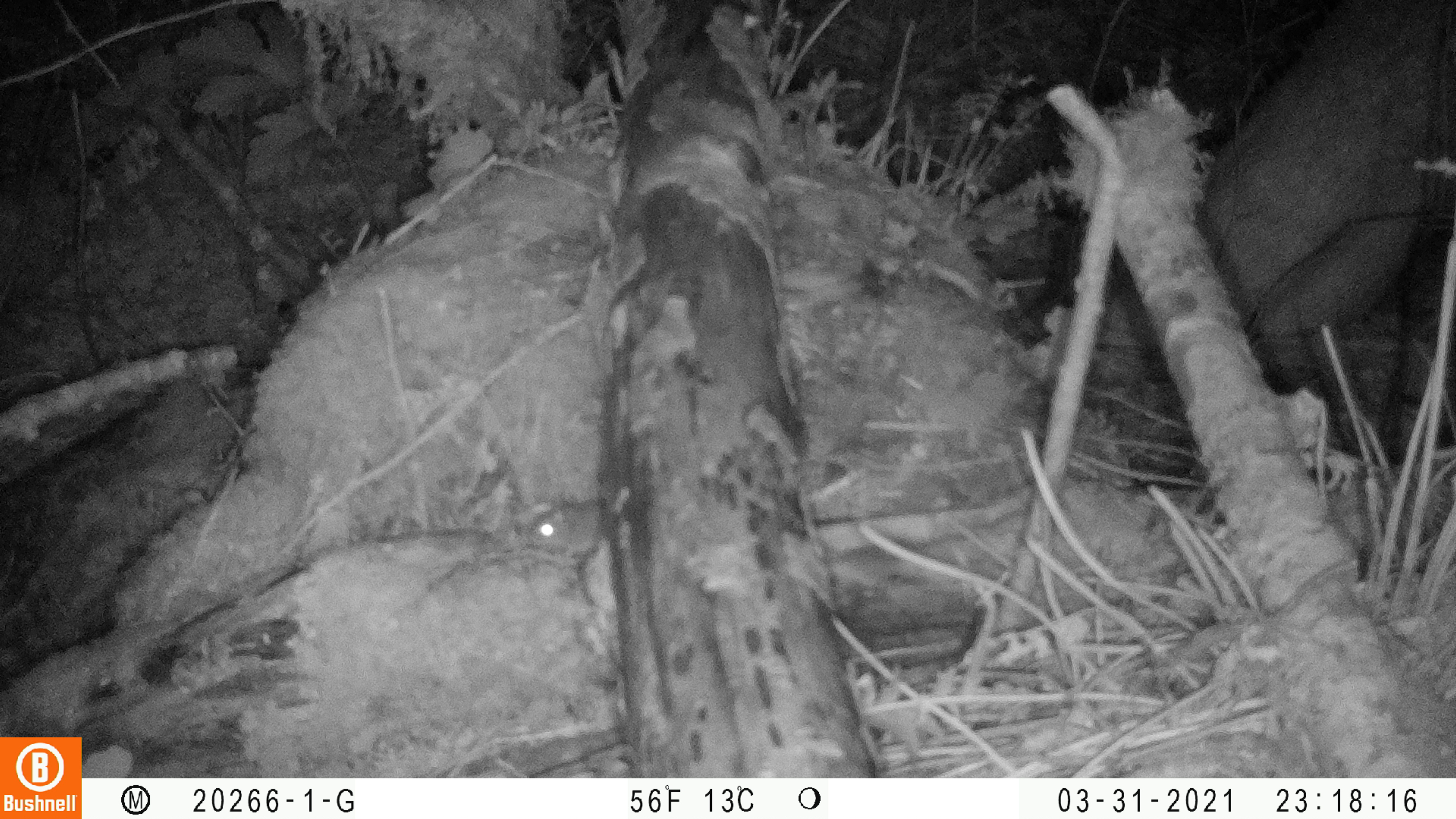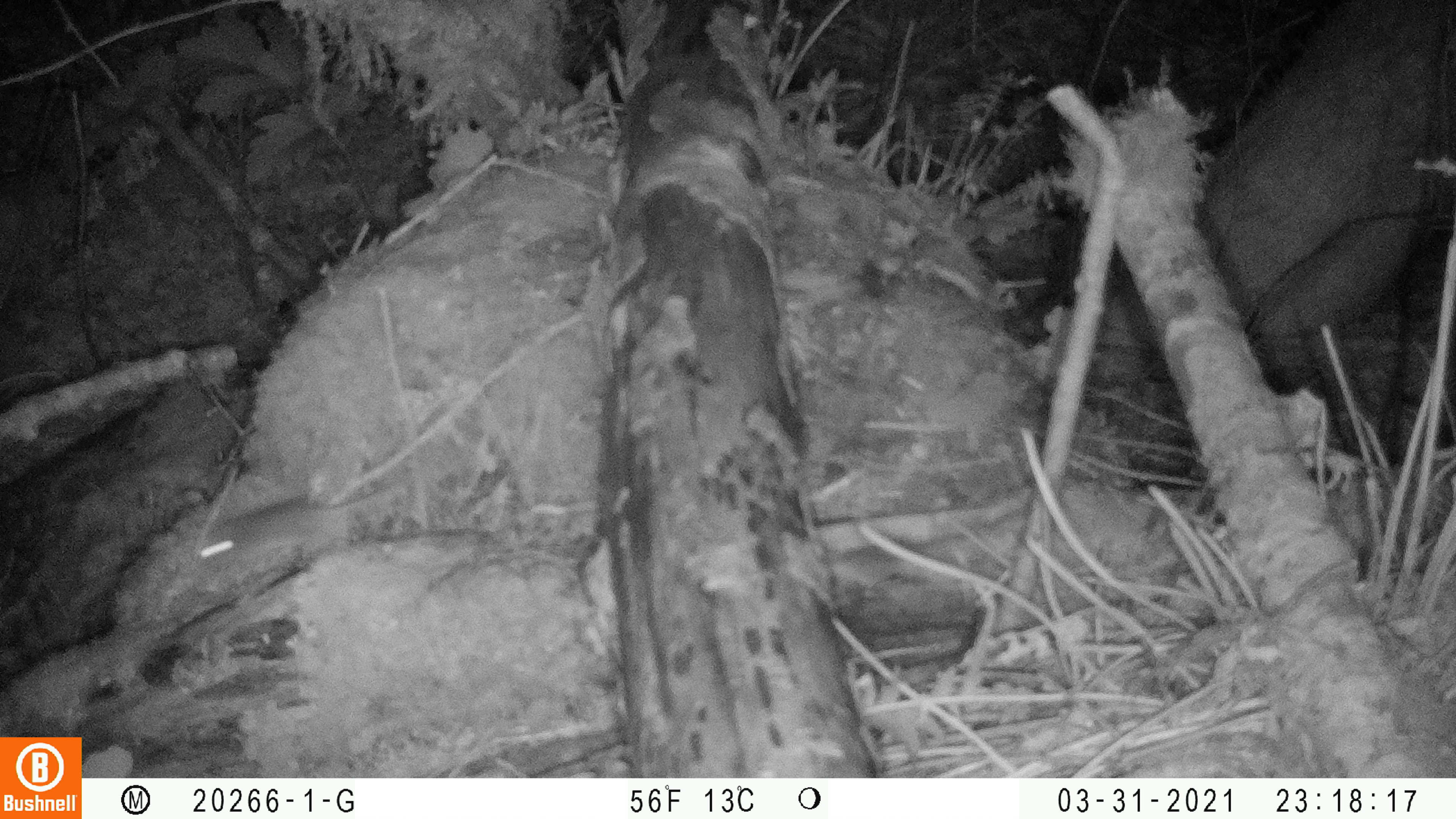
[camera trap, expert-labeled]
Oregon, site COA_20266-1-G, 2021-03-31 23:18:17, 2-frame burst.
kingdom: Animalia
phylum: Chordata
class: Mammalia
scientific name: Mammalia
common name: small mammal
Small mammal (Mammalia).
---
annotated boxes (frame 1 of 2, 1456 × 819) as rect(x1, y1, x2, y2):
small mammal: rect(513, 459, 634, 580)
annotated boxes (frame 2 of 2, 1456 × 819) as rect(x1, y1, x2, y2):
small mammal: rect(142, 443, 455, 604)